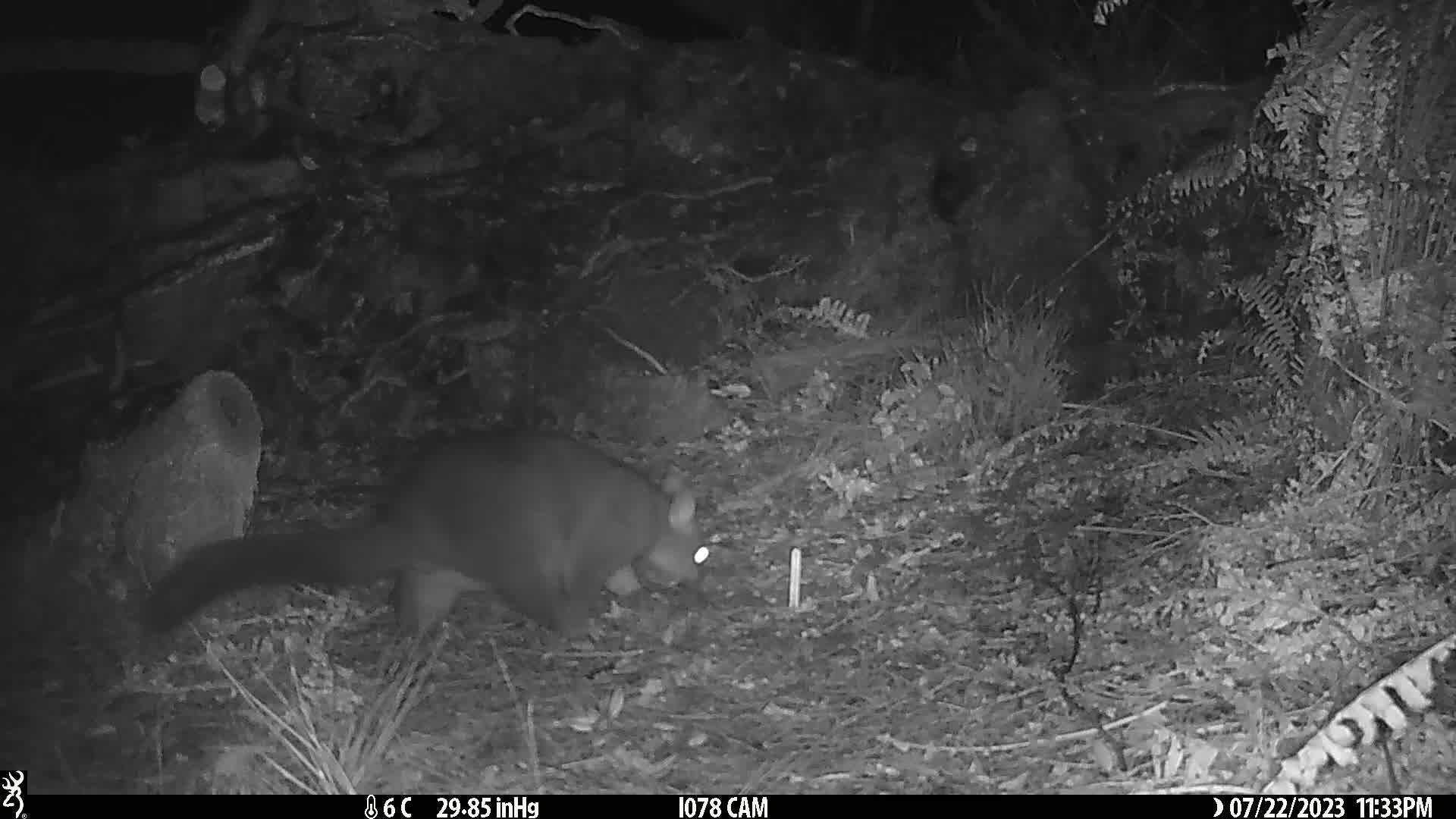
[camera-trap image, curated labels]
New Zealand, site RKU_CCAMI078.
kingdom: Animalia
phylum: Chordata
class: Mammalia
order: Diprotodontia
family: Phalangeridae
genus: Trichosurus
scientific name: Trichosurus vulpecula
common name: common brushtail possum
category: possum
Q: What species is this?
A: Possum (common brushtail possum) (Trichosurus vulpecula).